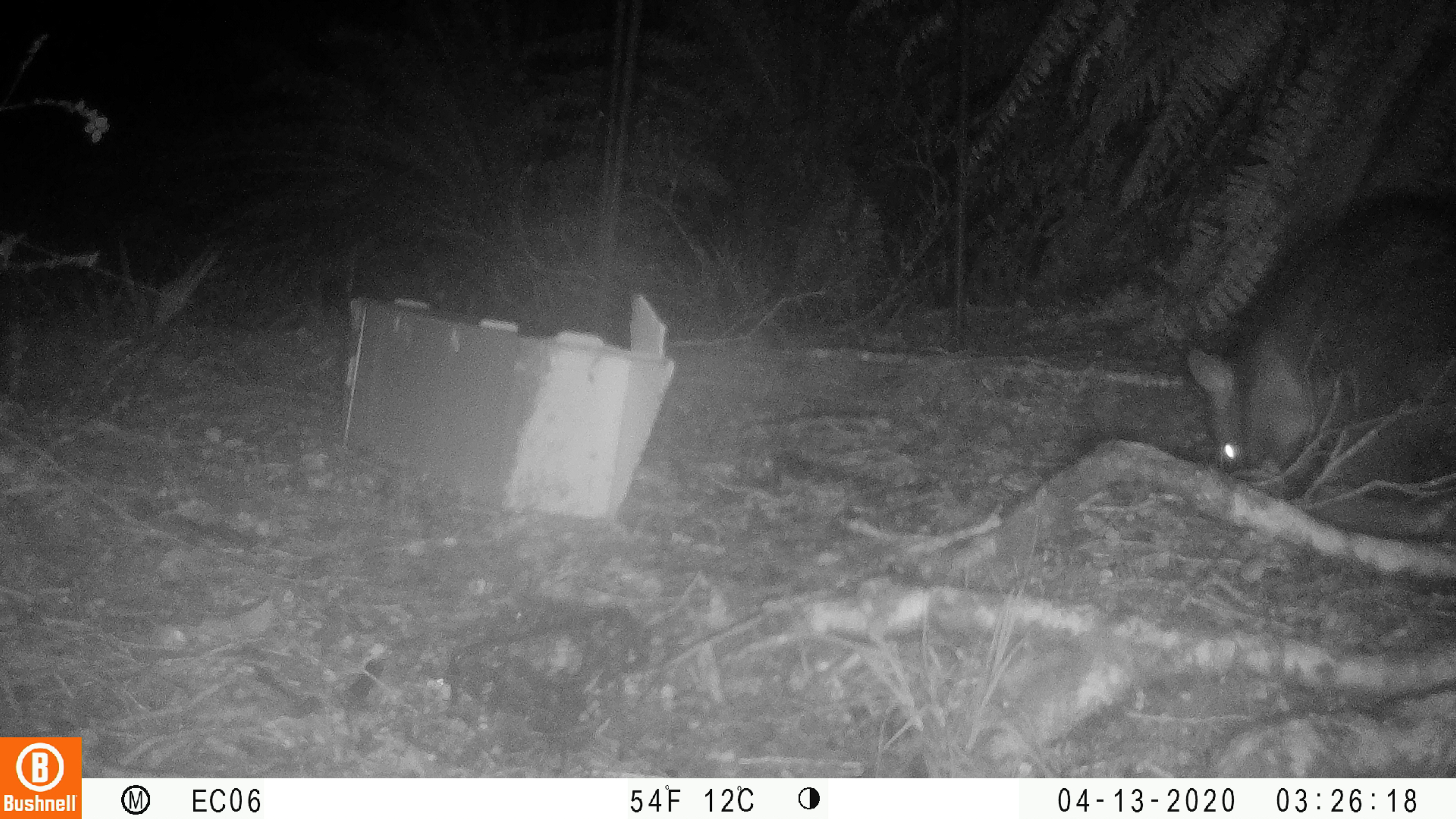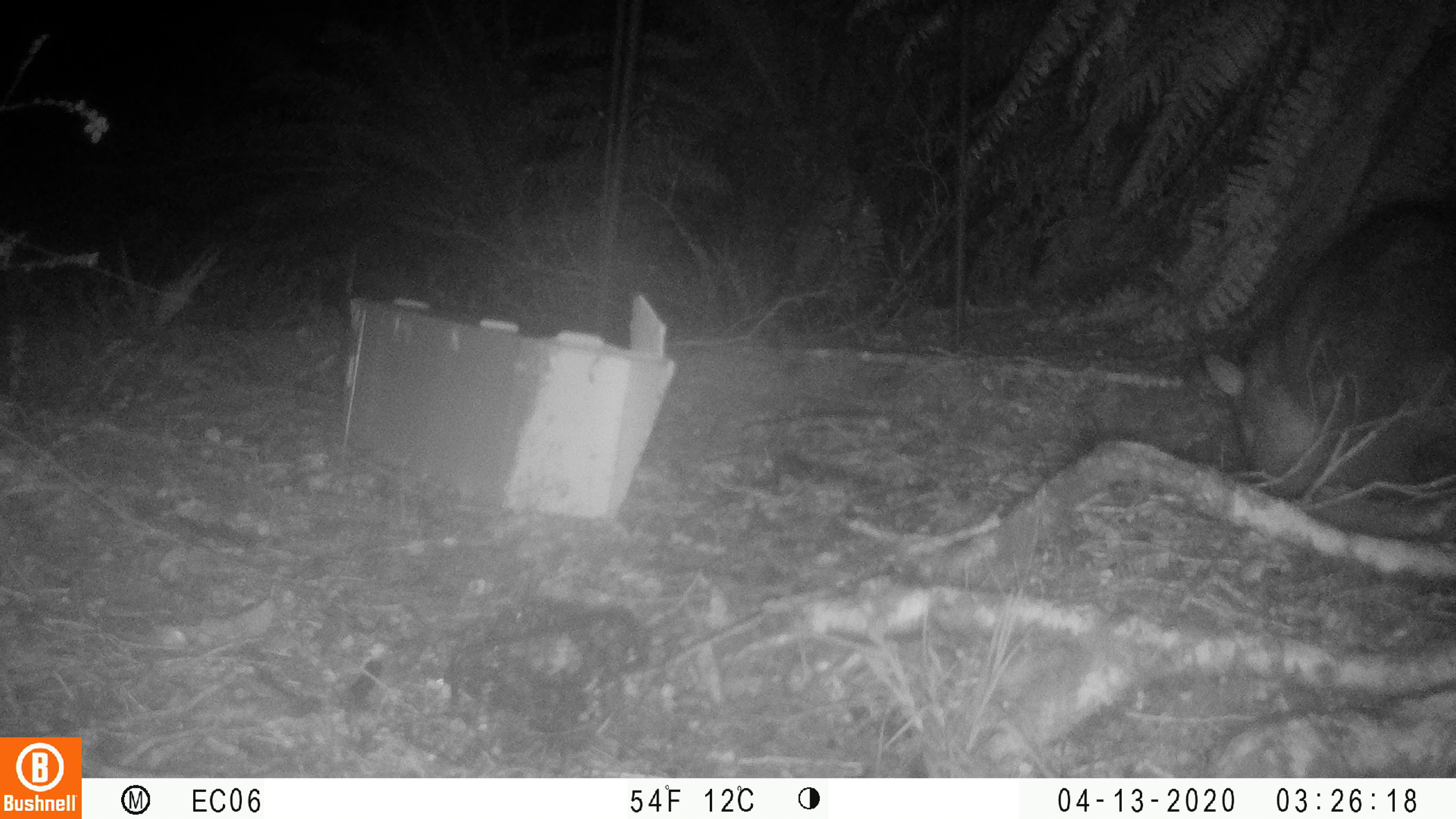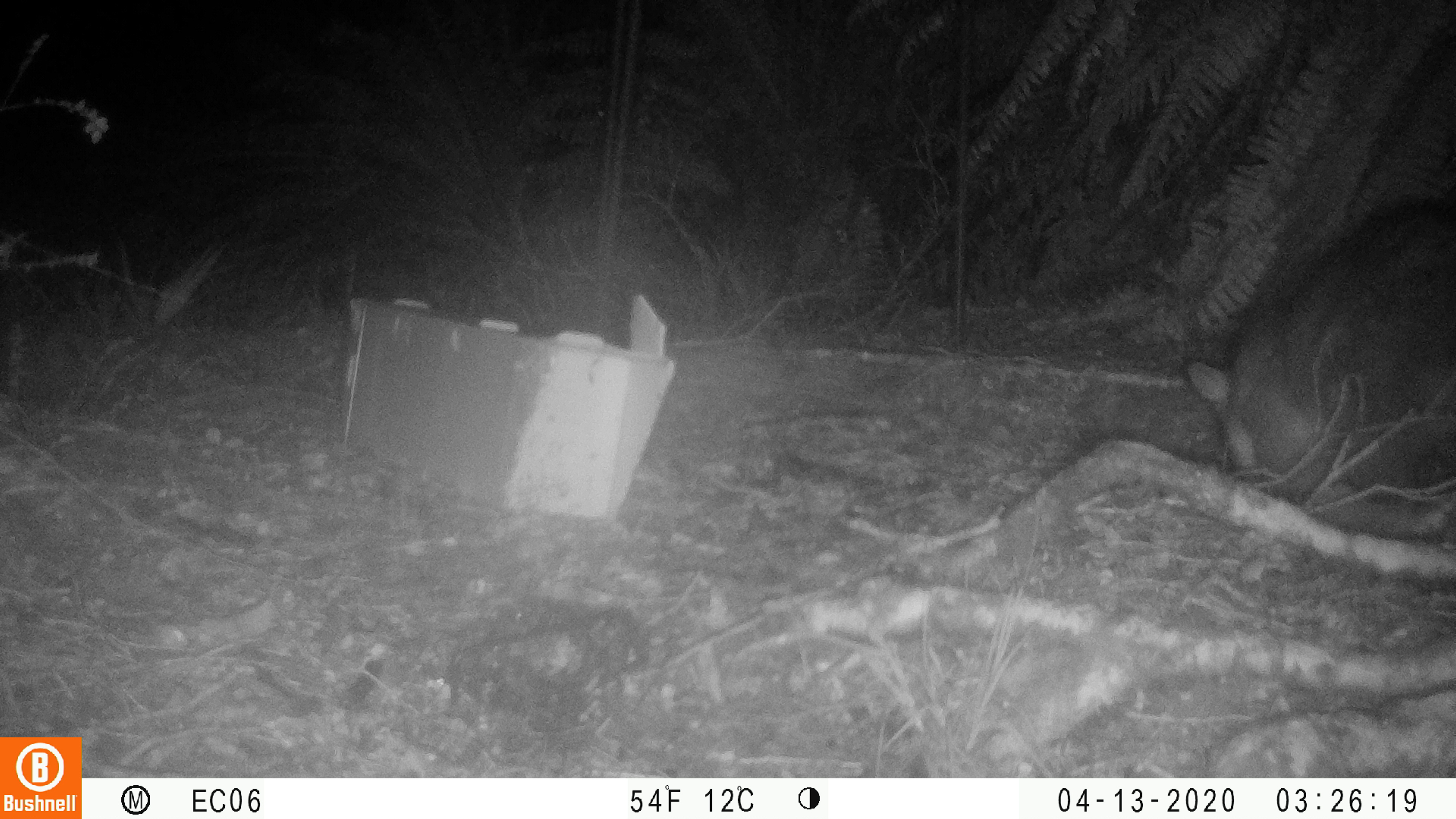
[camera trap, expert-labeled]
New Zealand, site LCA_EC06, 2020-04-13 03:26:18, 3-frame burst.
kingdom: Animalia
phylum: Chordata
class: Mammalia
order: Diprotodontia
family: Phalangeridae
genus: Trichosurus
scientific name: Trichosurus vulpecula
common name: common brushtail possum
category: possum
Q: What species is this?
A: Possum (common brushtail possum) (Trichosurus vulpecula).